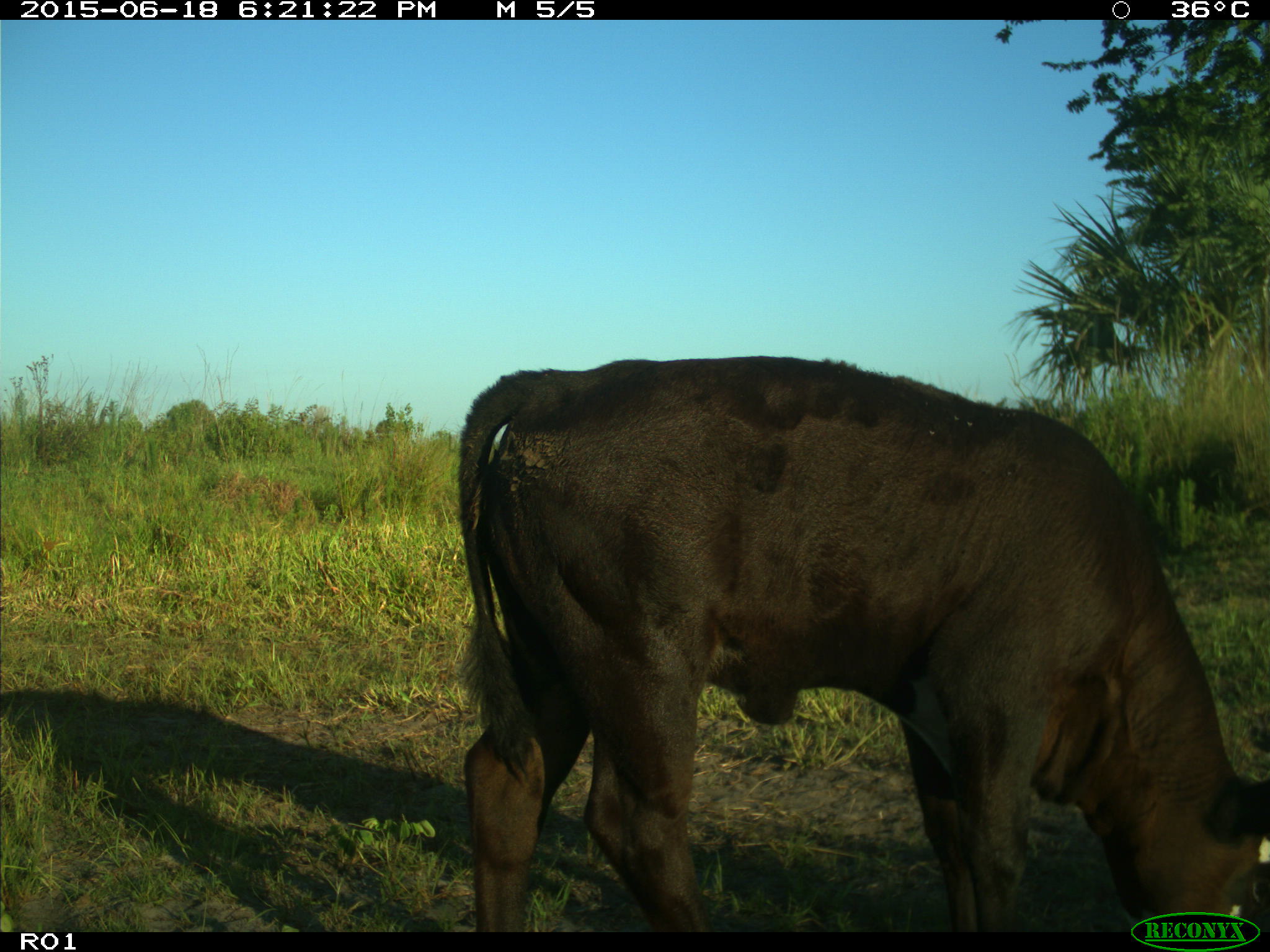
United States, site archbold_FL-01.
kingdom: Animalia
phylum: Chordata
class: Mammalia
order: Artiodactyla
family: Bovidae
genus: Bos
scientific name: Bos taurus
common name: domestic cow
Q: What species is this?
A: Bos taurus (domestic cow).